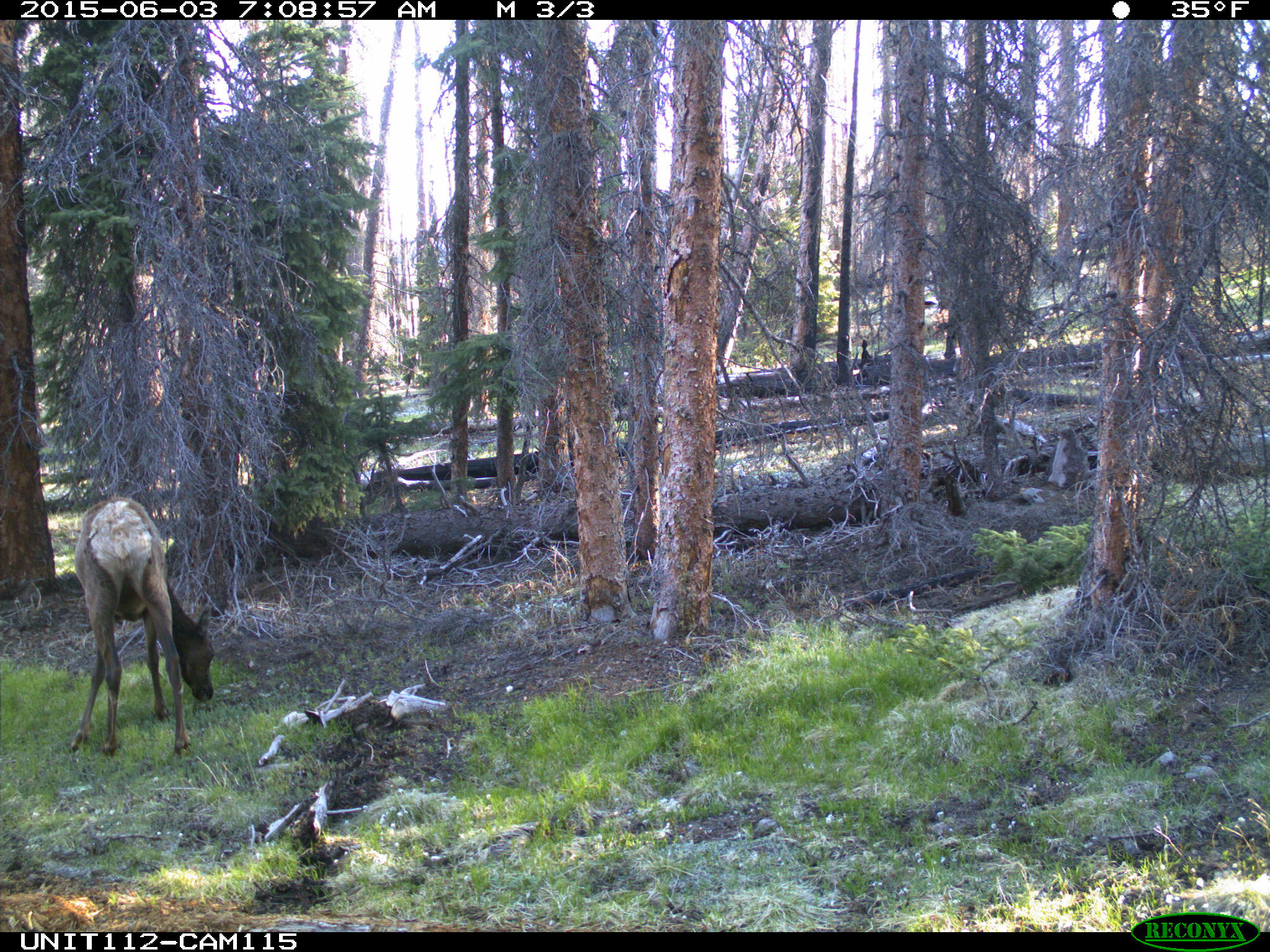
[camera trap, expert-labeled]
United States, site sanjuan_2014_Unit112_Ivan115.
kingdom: Animalia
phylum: Chordata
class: Mammalia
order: Artiodactyla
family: Cervidae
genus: Cervus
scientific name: Cervus elaphus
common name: red deer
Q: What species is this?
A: Cervus elaphus (red deer).